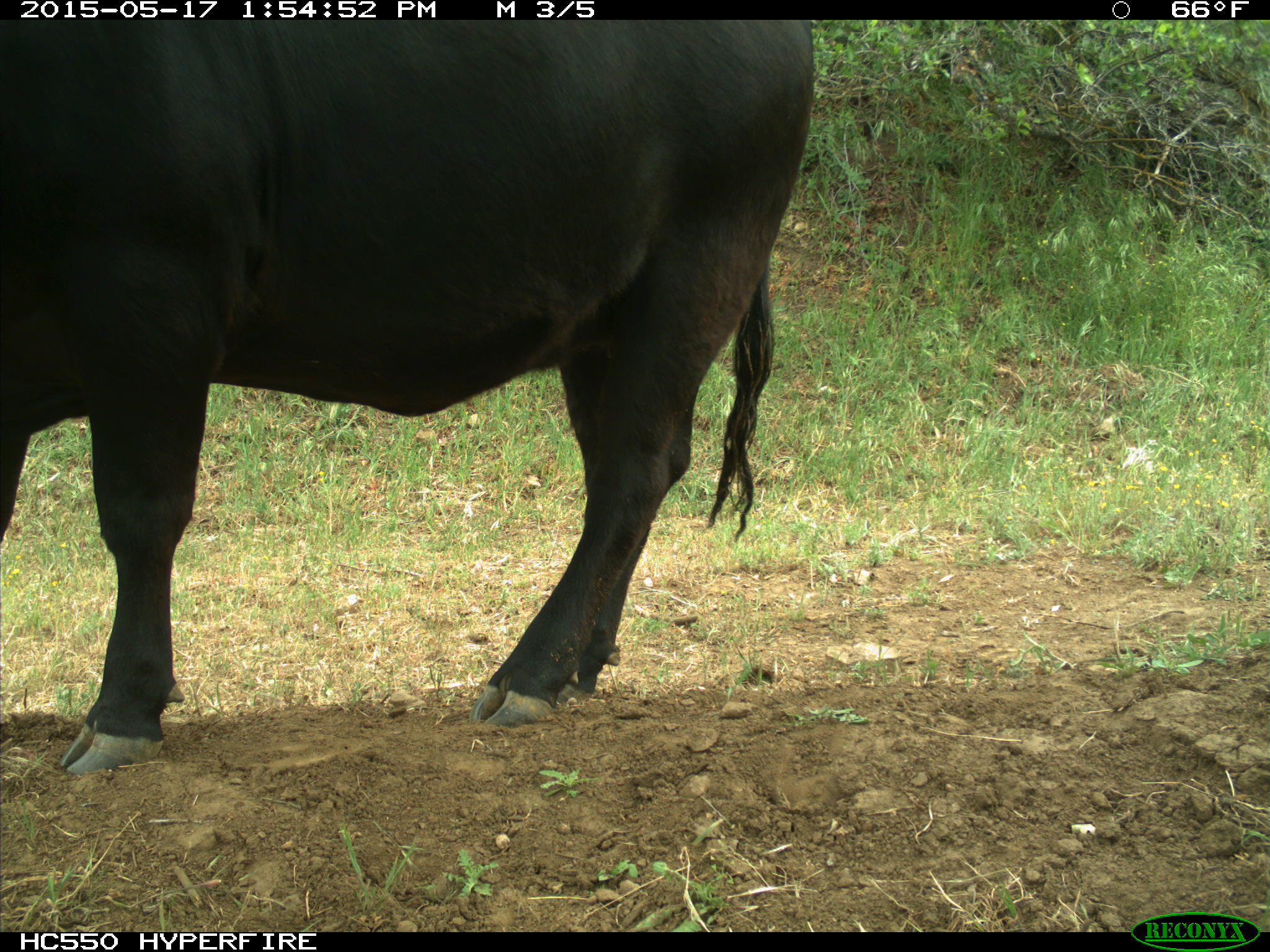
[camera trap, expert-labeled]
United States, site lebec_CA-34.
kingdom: Animalia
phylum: Chordata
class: Mammalia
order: Artiodactyla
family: Bovidae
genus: Bos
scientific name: Bos taurus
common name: domestic cow